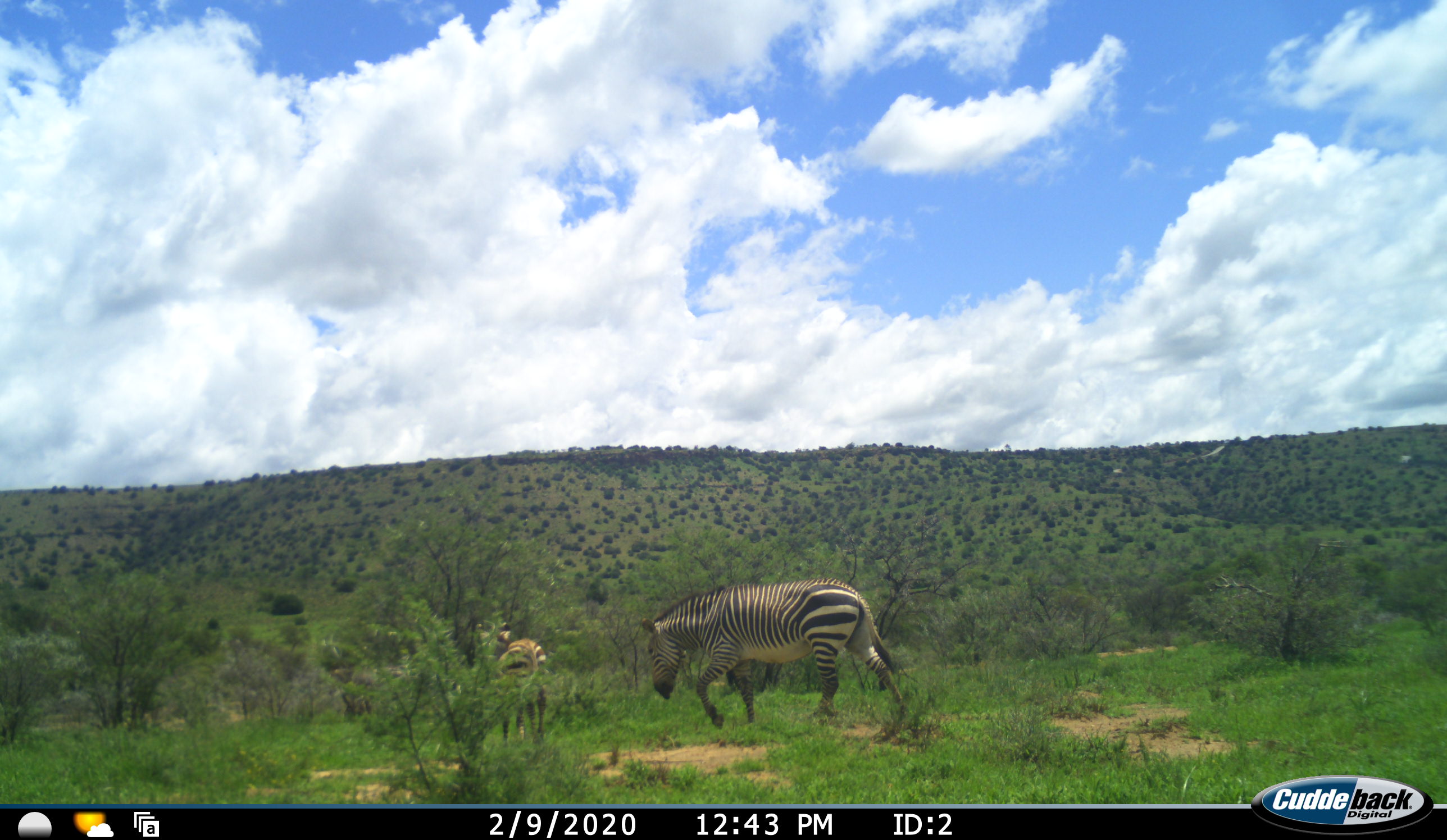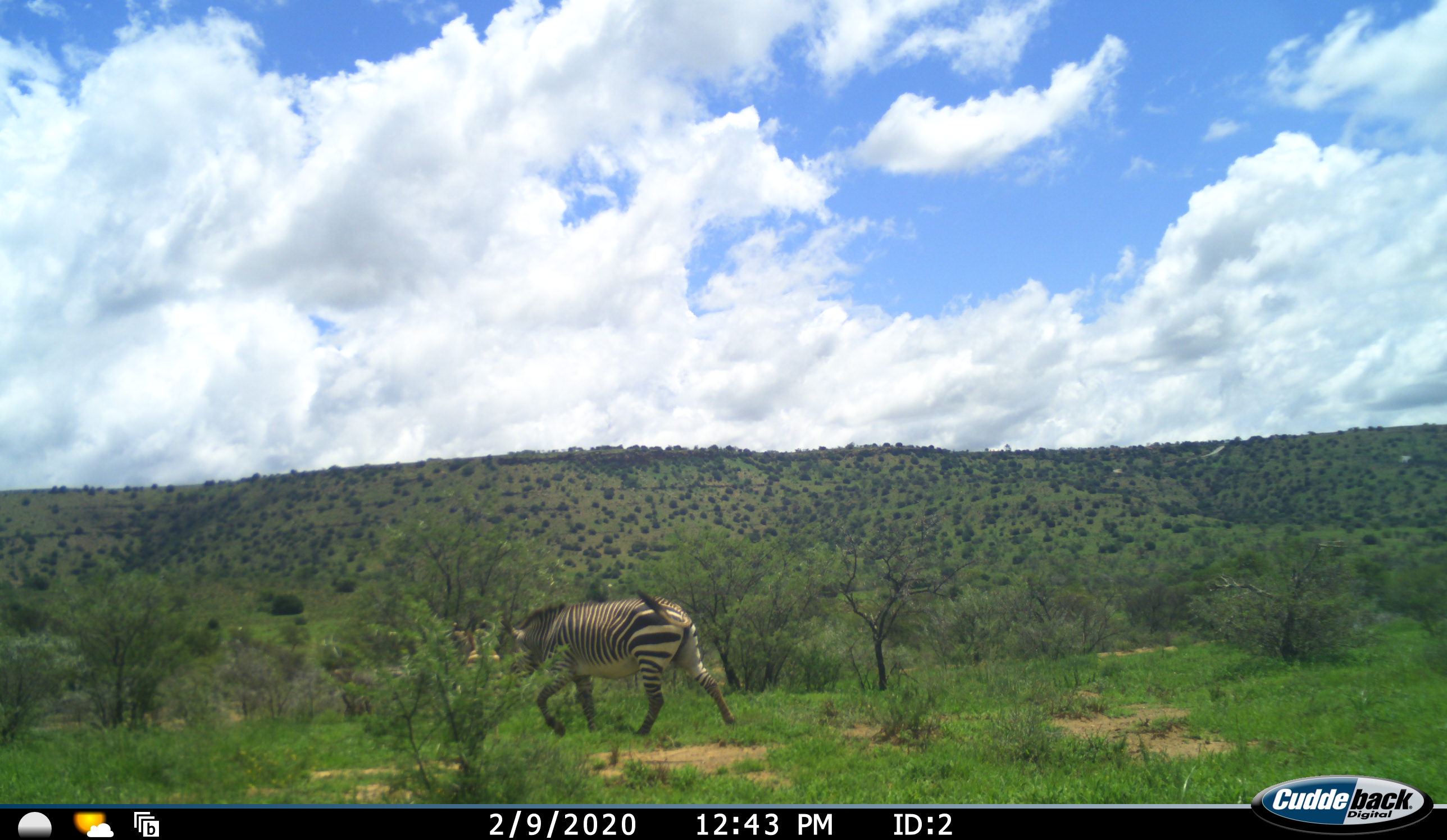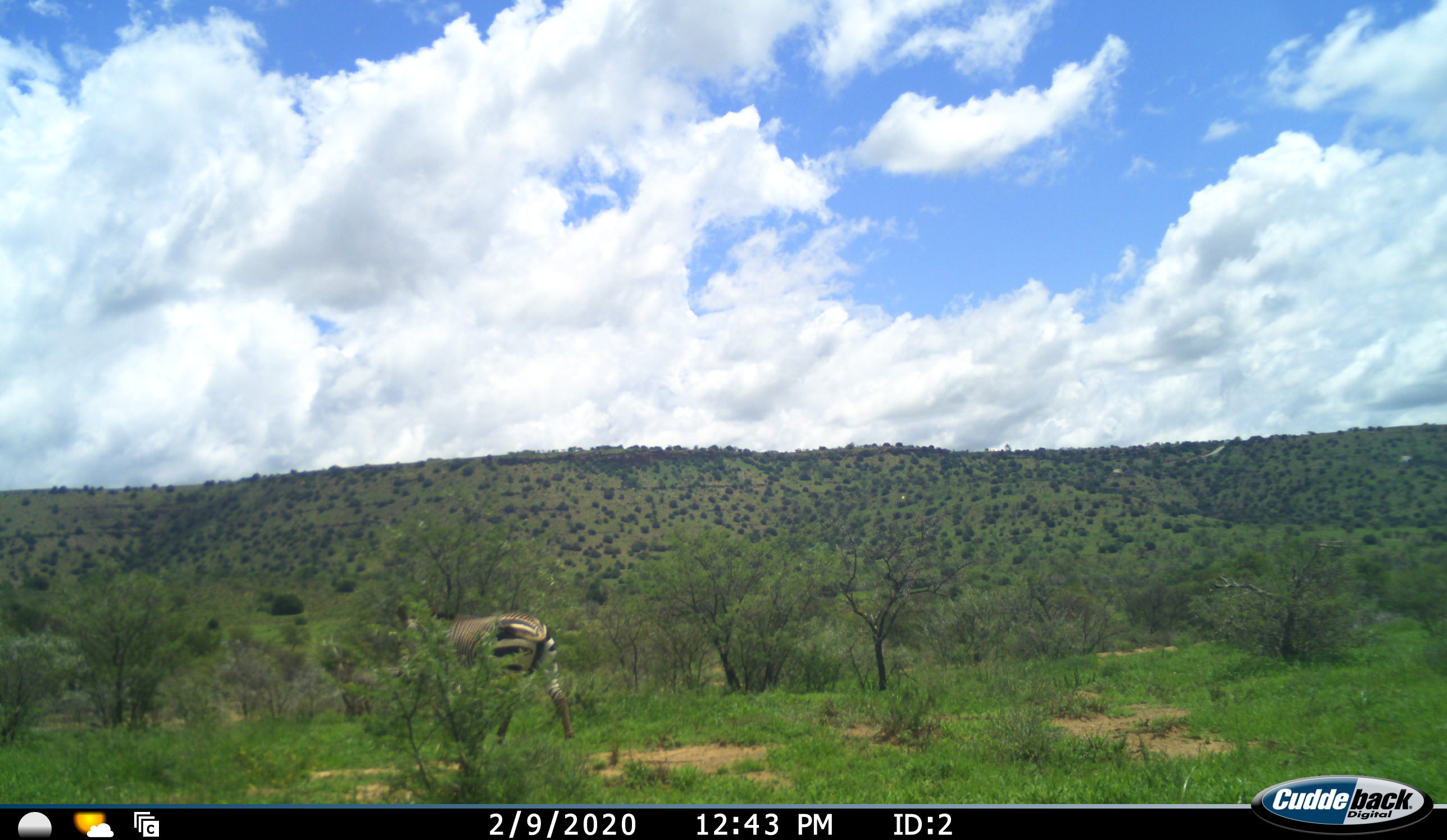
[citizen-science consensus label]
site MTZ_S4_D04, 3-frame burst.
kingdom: Animalia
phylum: Chordata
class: Mammalia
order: Perissodactyla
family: Equidae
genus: Equus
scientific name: Equus zebra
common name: mountain zebra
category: zebramountain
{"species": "zebramountain (mountain zebra) (Equus zebra)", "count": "2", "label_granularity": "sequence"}